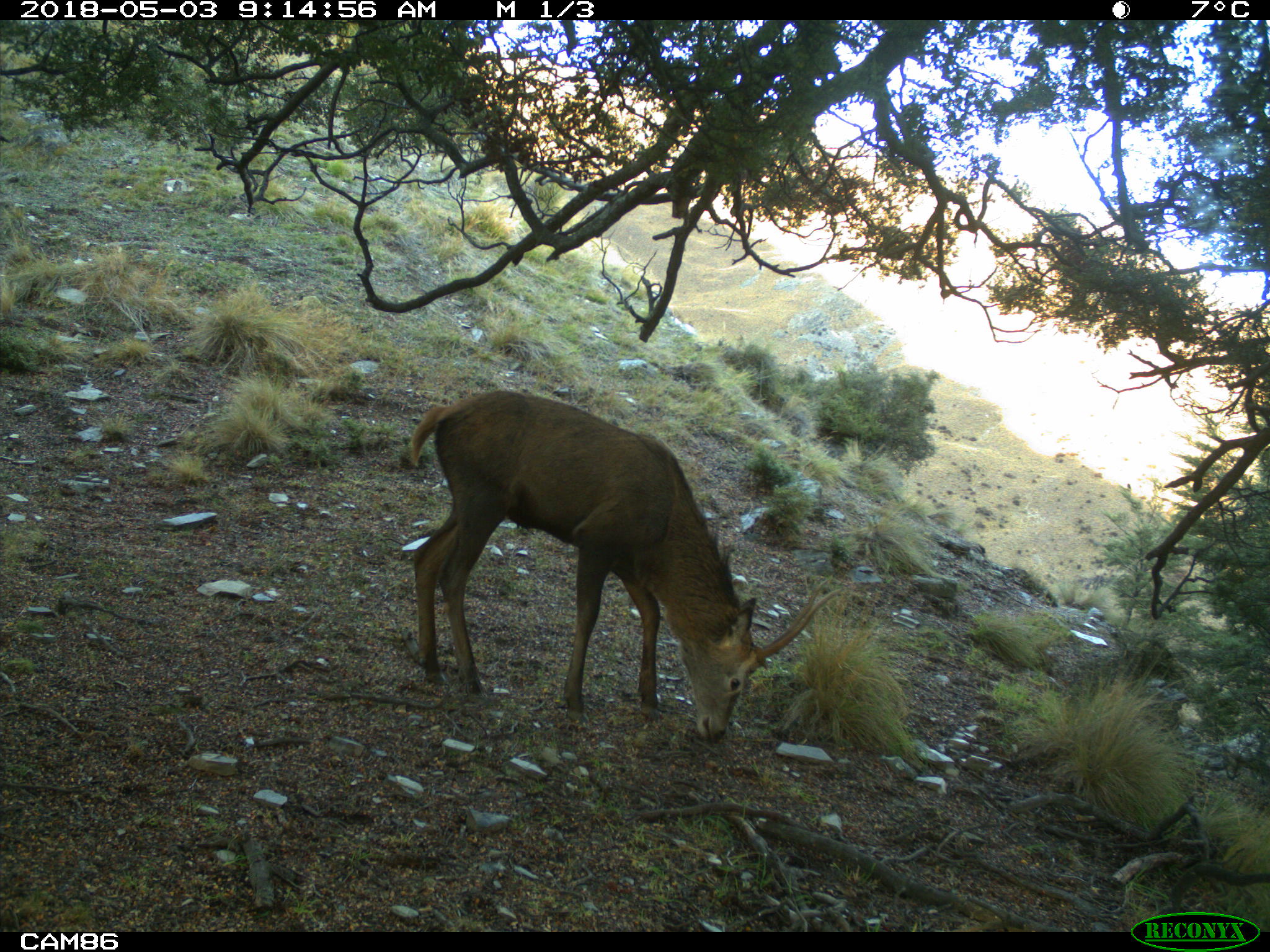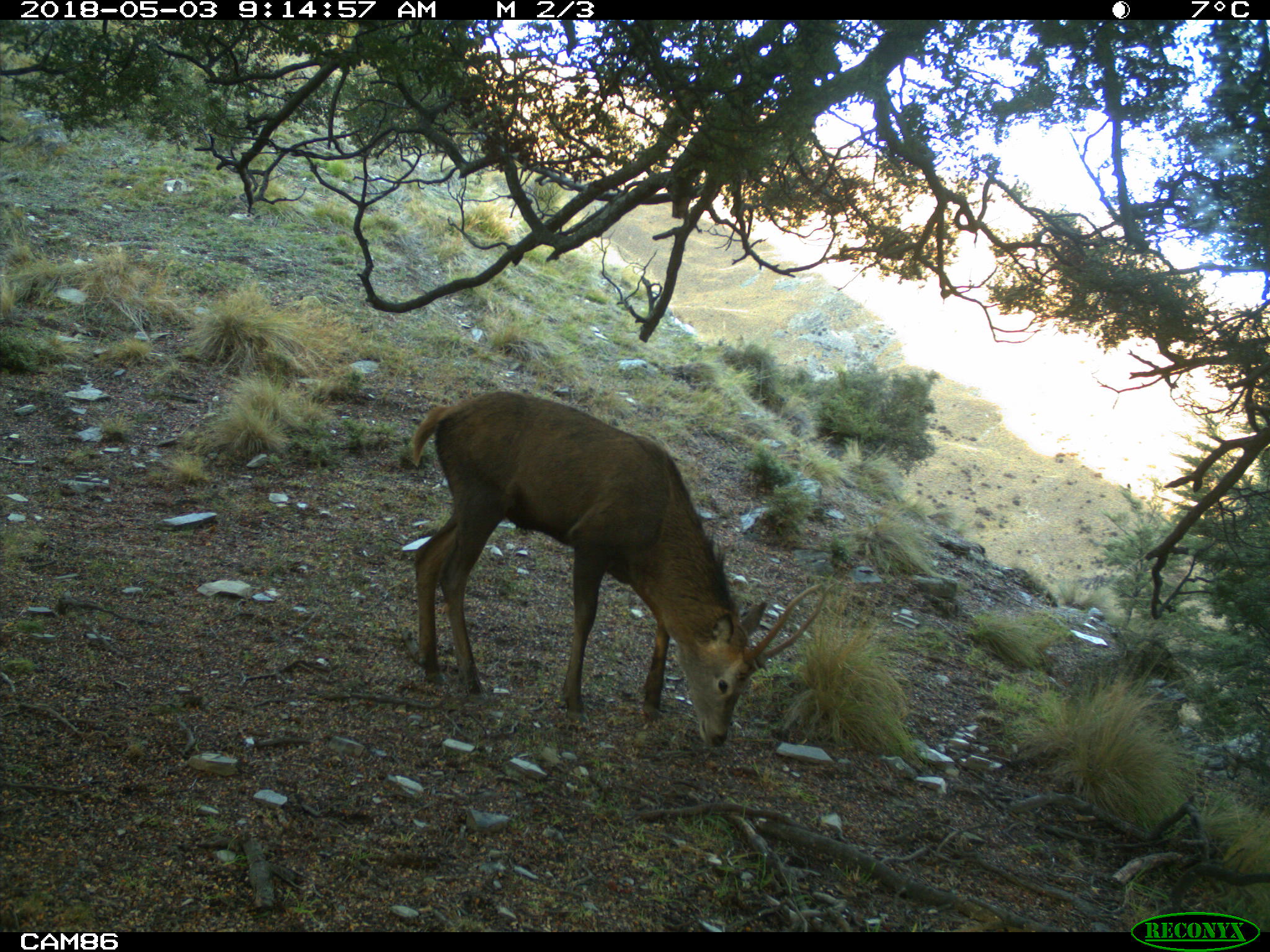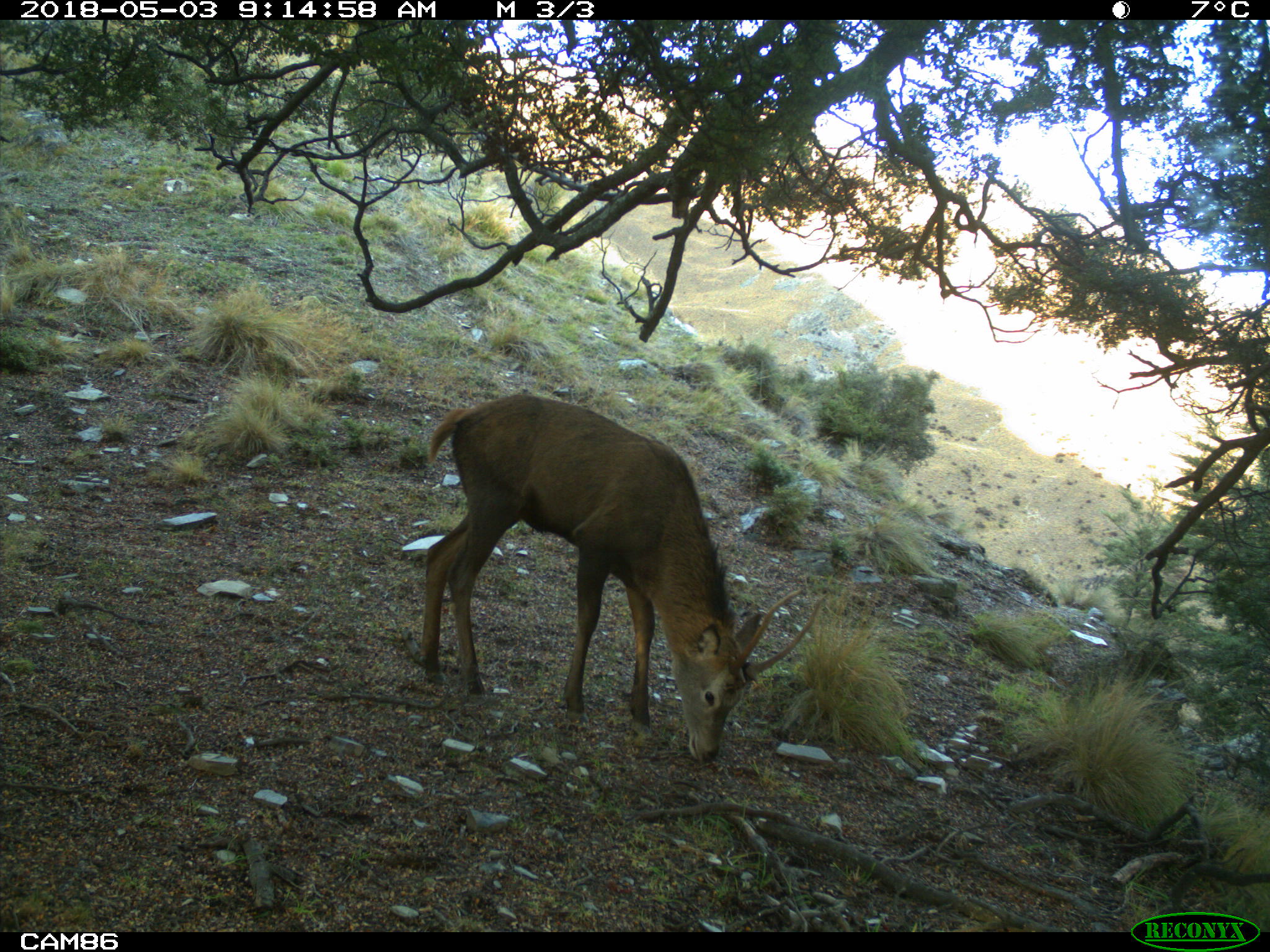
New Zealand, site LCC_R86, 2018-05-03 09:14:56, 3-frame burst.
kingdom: Animalia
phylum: Chordata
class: Mammalia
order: Artiodactyla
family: Cervidae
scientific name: Cervidae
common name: deer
Deer (Cervidae).